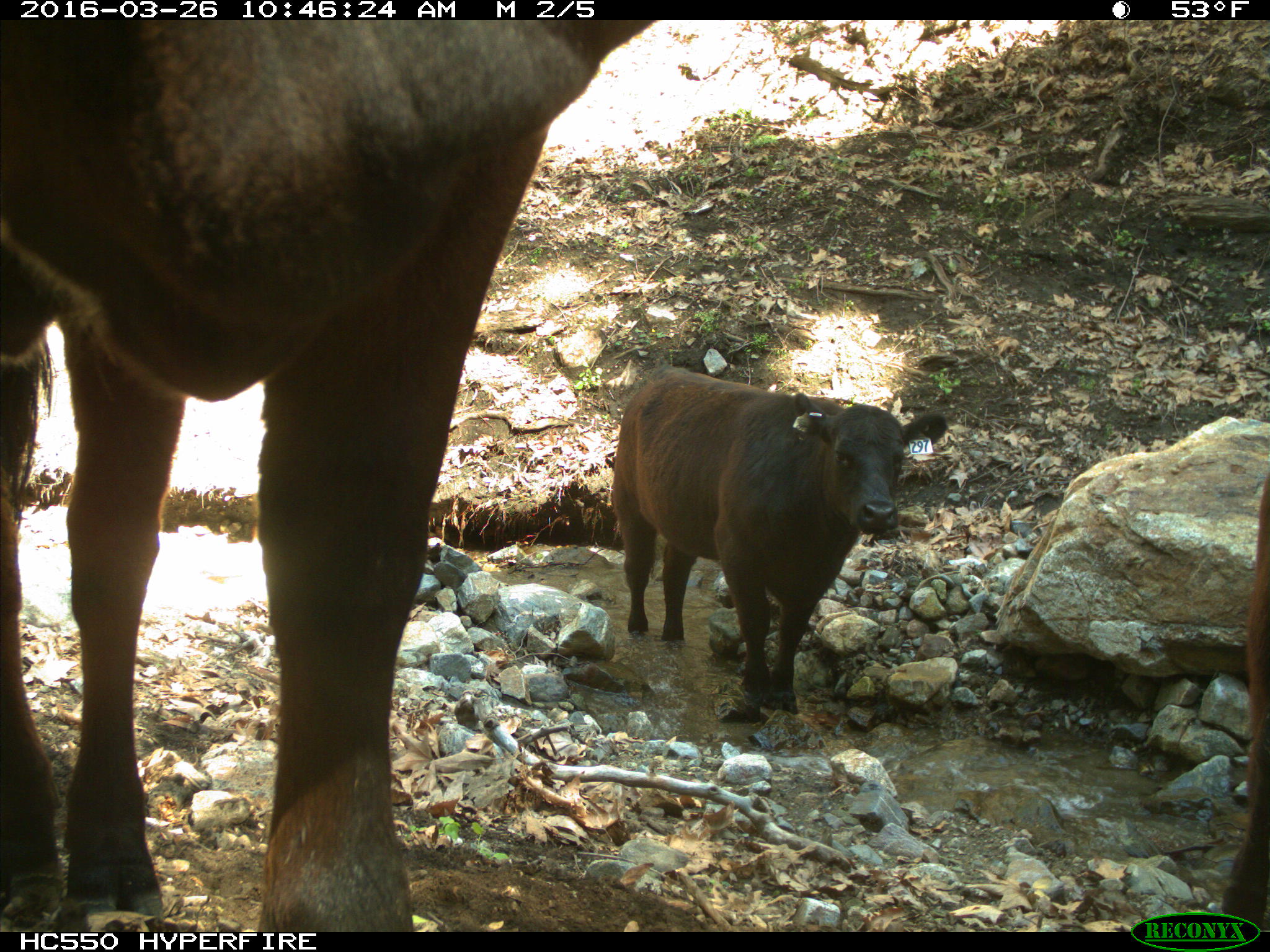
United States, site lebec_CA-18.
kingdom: Animalia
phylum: Chordata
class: Mammalia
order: Artiodactyla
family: Bovidae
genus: Bos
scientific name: Bos taurus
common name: domestic cow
Bos taurus (domestic cow).